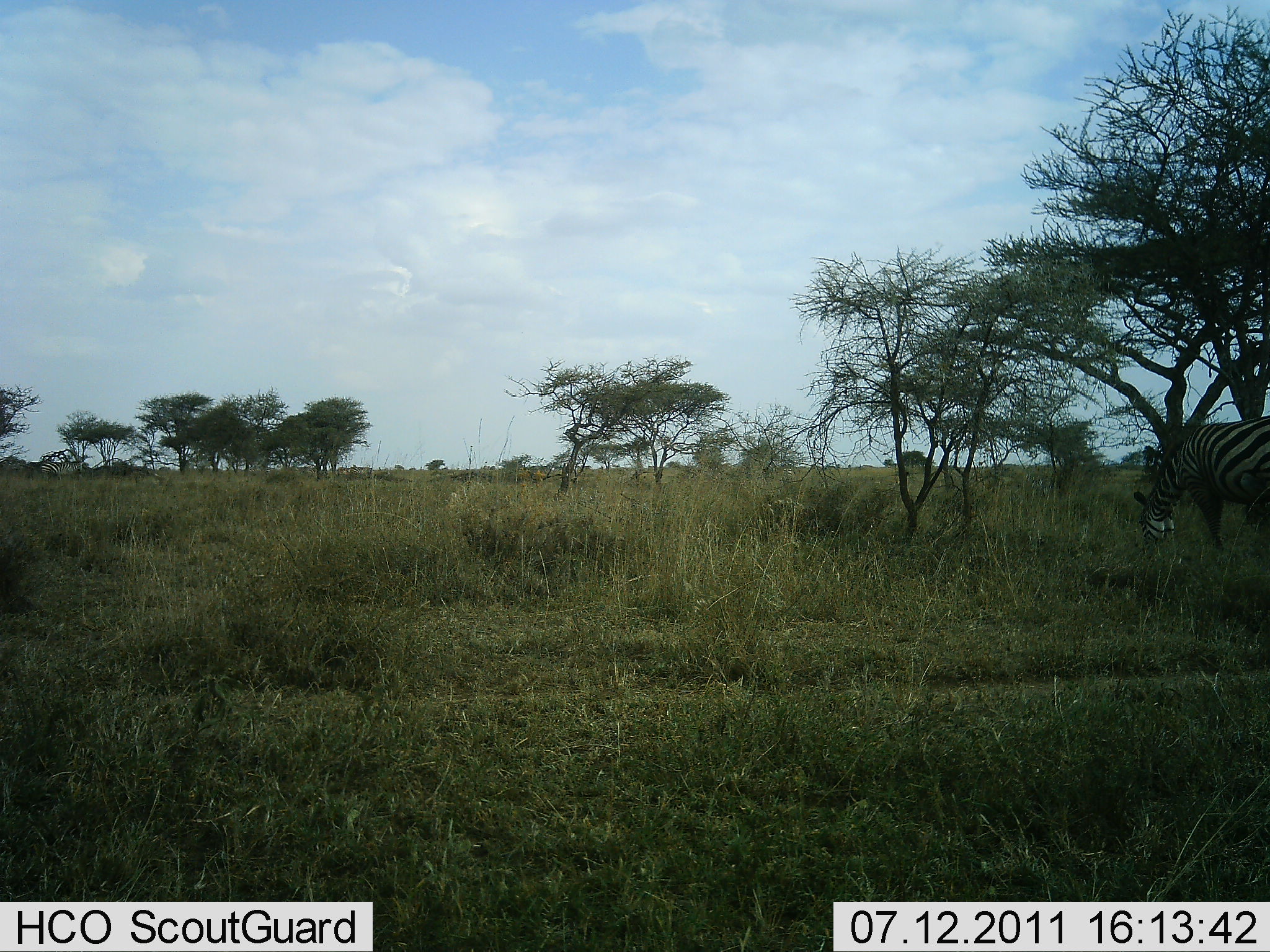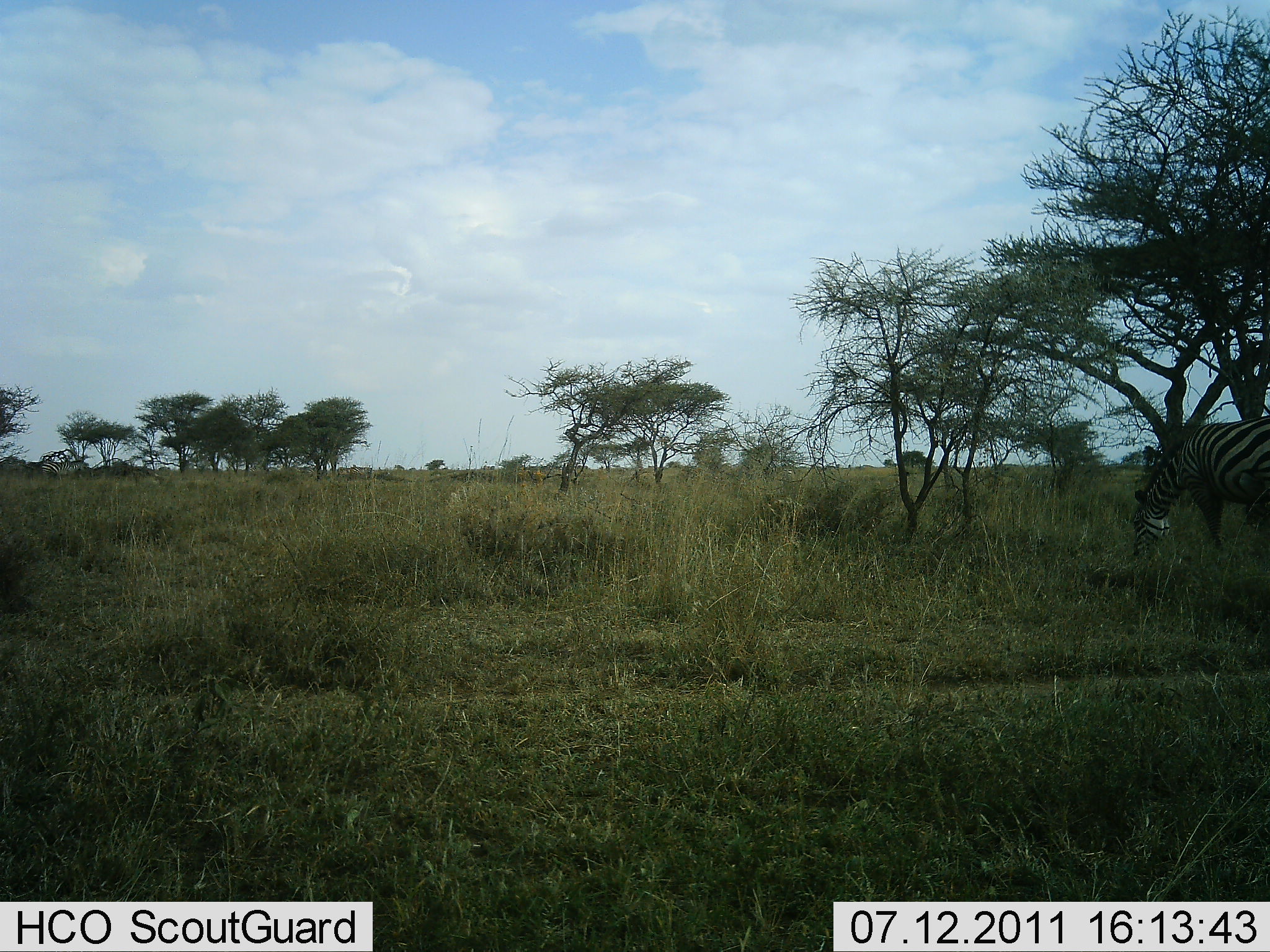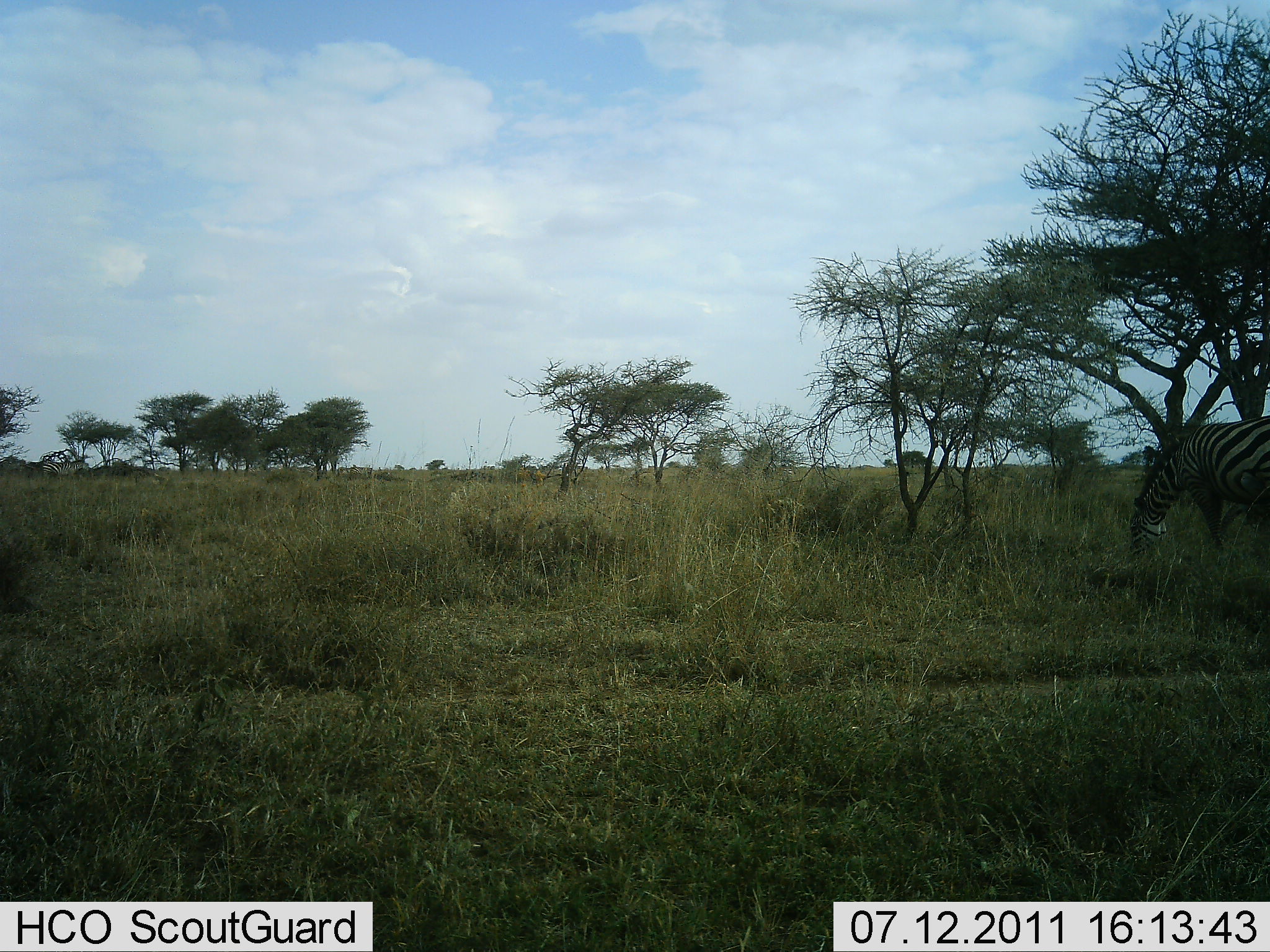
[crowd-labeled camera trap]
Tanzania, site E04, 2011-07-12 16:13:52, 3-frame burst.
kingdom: Animalia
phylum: Chordata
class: Mammalia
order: Perissodactyla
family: Equidae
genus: Equus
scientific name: Equus quagga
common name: plains zebra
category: zebra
Zebra (plains zebra) (Equus quagga), count 1. Behavior (volunteer vote fractions): standing 33%, resting 17%, moving 0%, interacting 0%. Young present (vote fraction): 0%. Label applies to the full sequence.